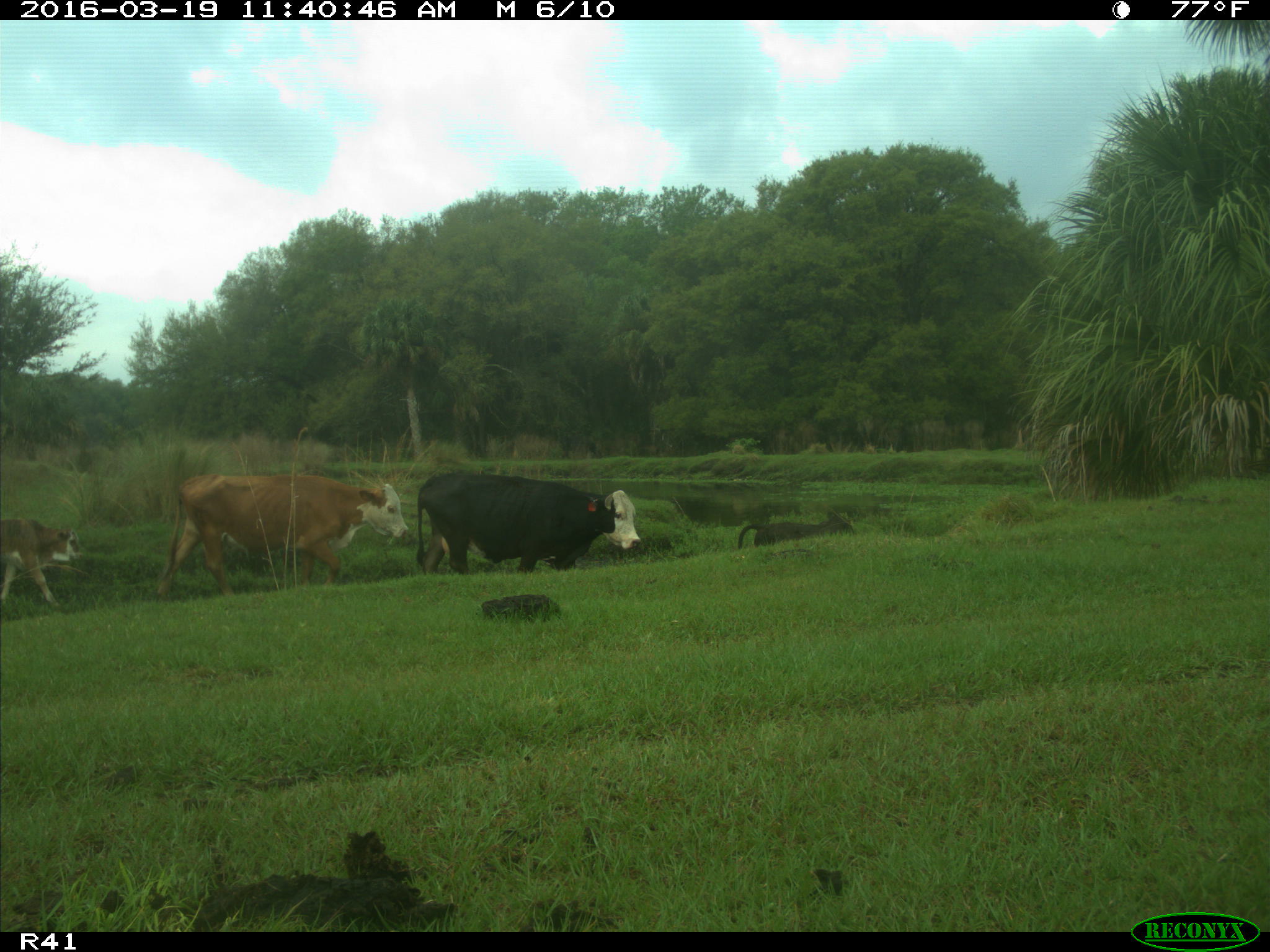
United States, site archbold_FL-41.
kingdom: Animalia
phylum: Chordata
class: Mammalia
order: Artiodactyla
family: Bovidae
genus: Bos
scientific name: Bos taurus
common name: domestic cow